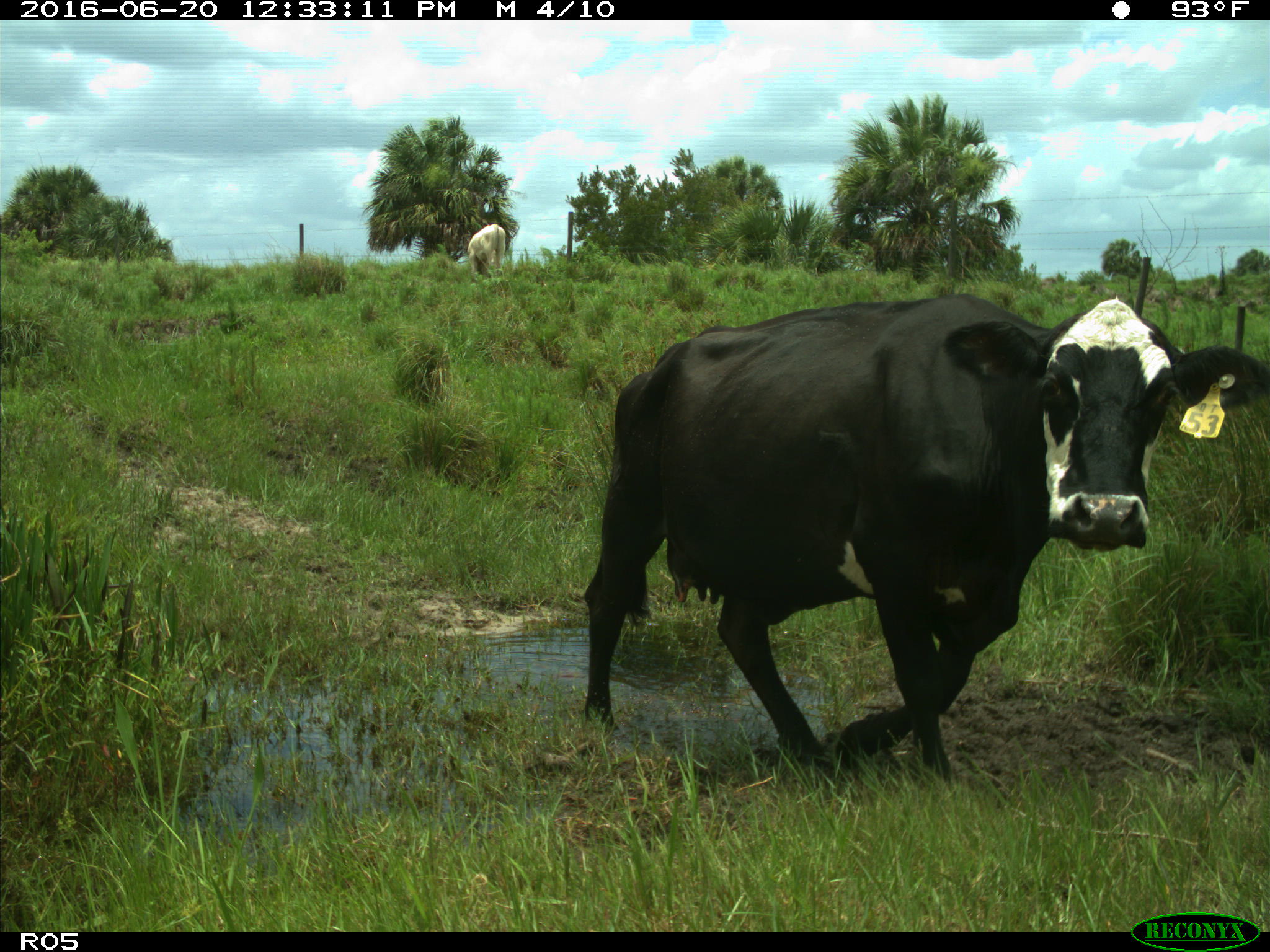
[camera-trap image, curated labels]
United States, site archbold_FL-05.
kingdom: Animalia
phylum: Chordata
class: Mammalia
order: Artiodactyla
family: Bovidae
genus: Bos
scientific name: Bos taurus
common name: domestic cow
Bos taurus (domestic cow).